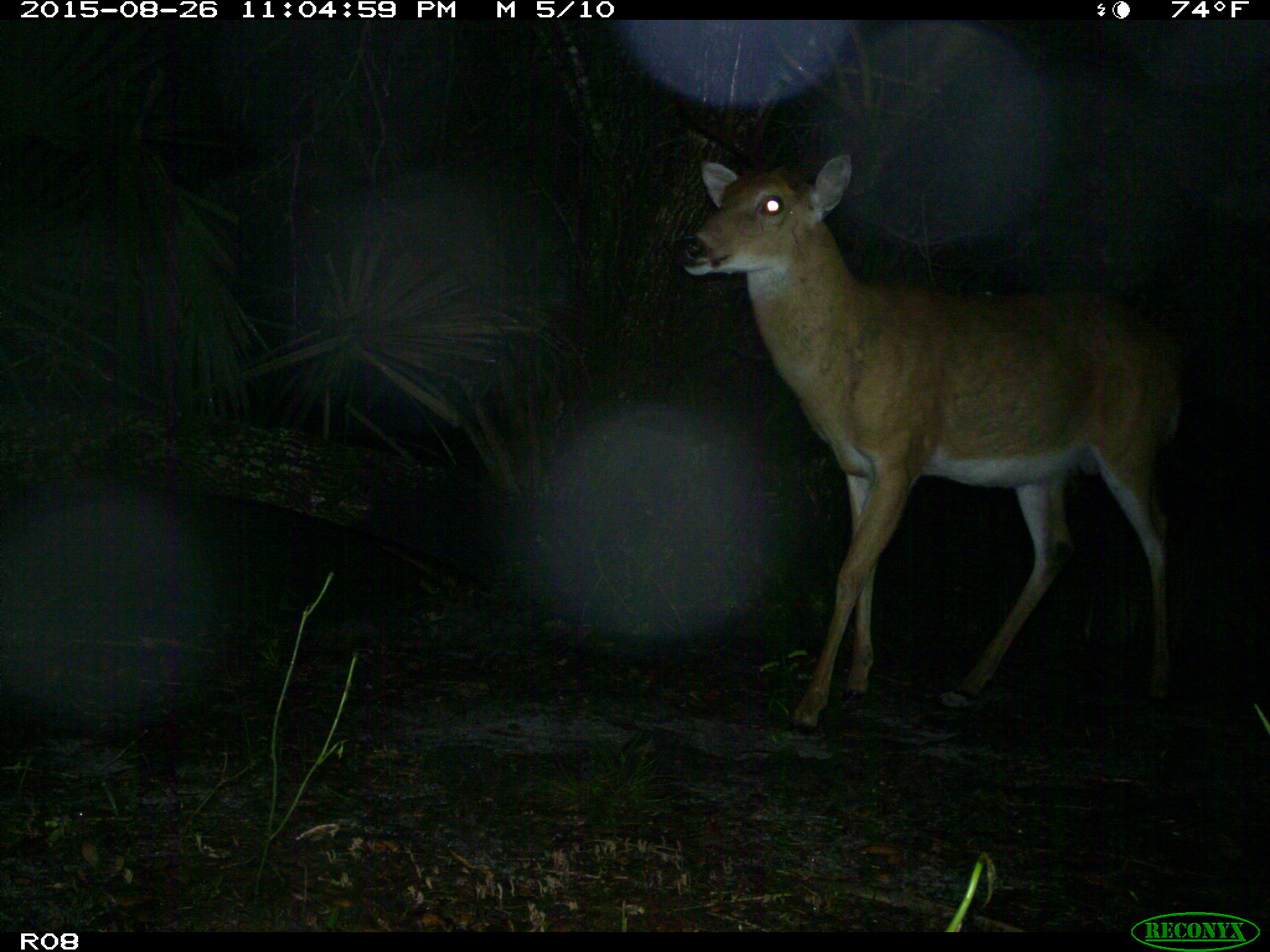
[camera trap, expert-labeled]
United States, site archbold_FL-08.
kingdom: Animalia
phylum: Chordata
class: Mammalia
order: Artiodactyla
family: Cervidae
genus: Odocoileus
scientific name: Odocoileus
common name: deer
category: unidentified deer